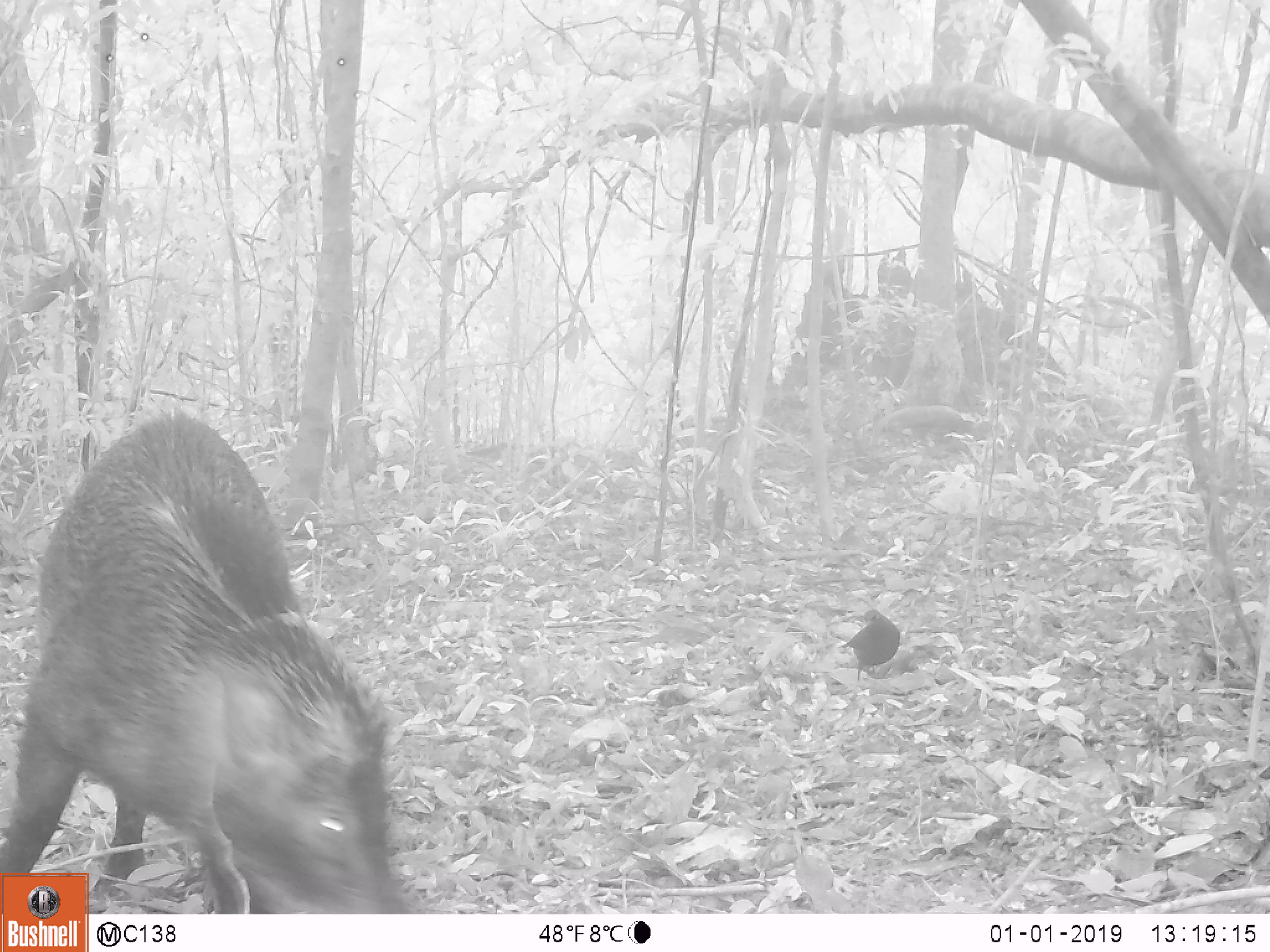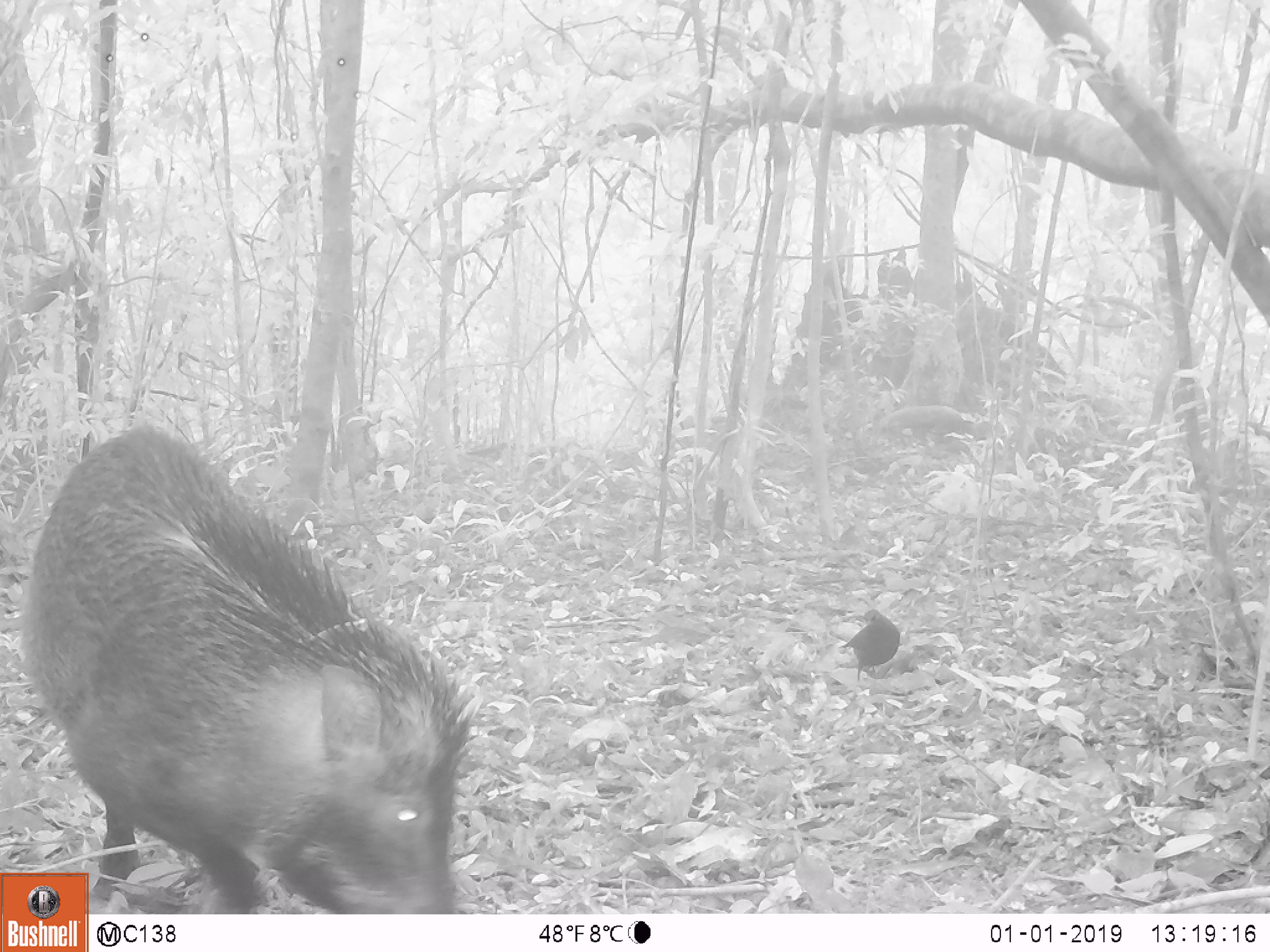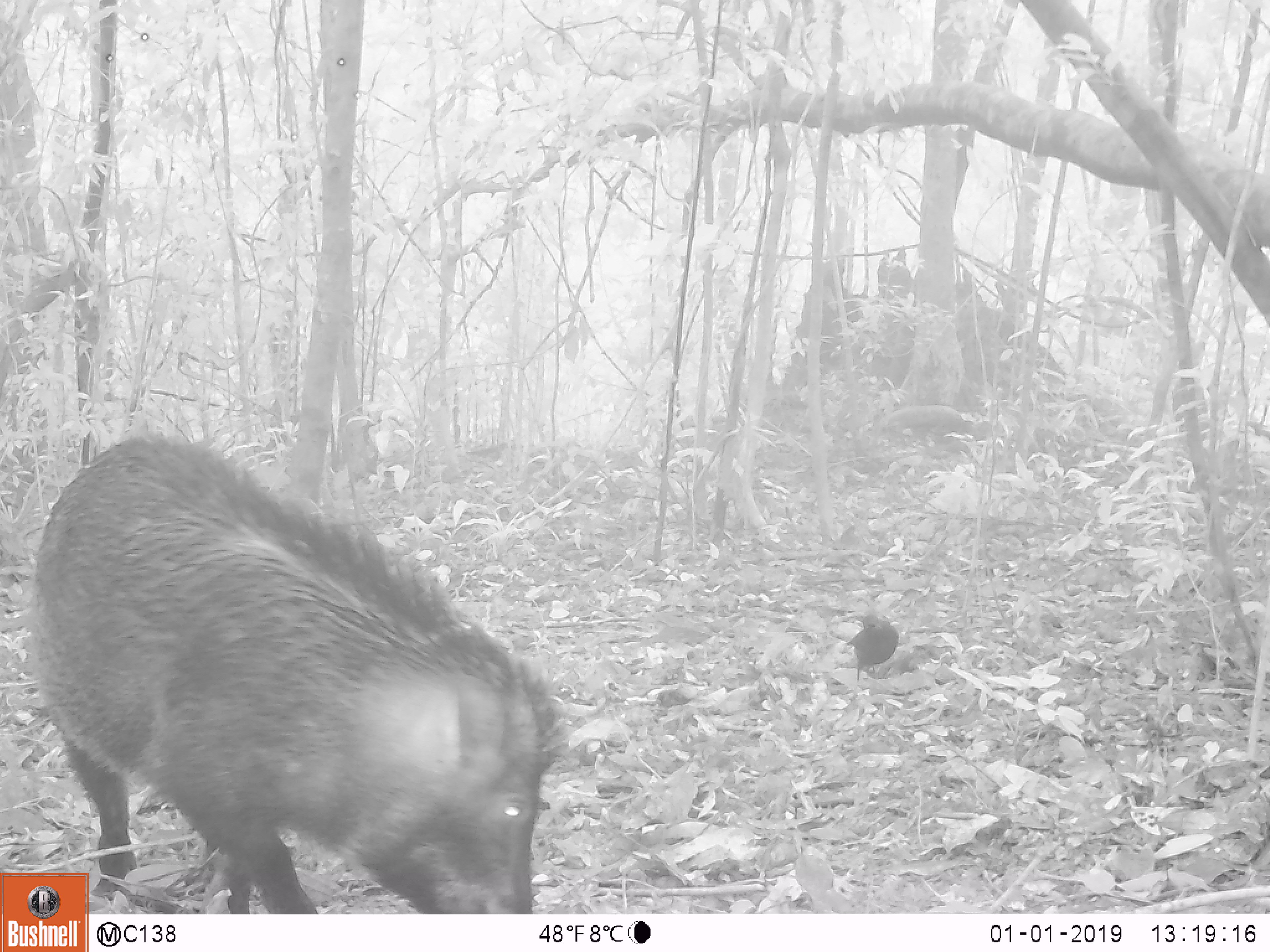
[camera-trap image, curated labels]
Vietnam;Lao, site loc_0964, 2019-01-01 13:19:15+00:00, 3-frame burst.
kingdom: Animalia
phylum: Chordata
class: Mammalia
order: Artiodactyla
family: Suidae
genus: Sus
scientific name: Sus scrofa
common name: eurasian wild pig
Eurasian wild pig (Sus scrofa). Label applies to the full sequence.